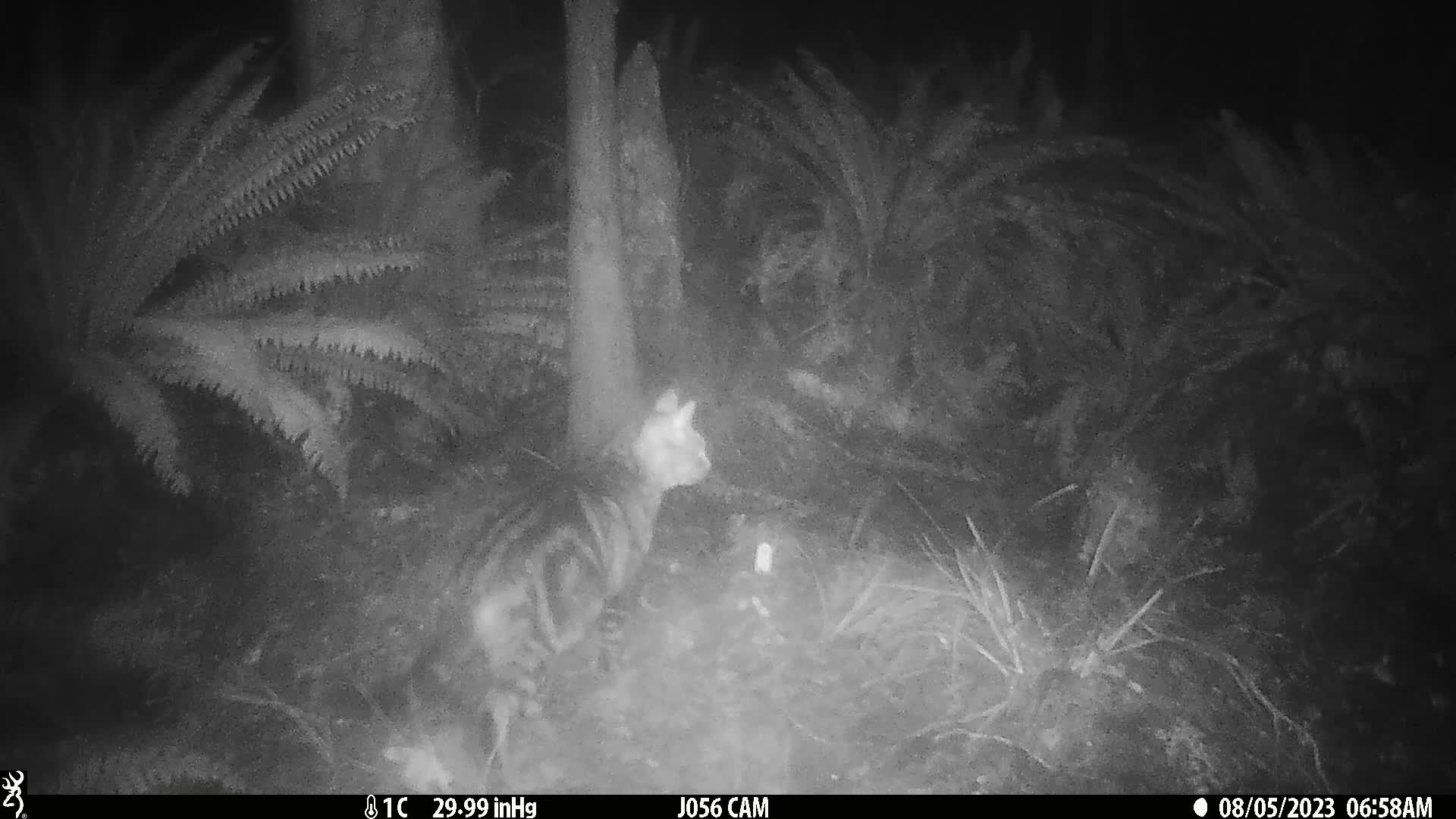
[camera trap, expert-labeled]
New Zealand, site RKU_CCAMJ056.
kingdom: Animalia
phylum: Chordata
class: Mammalia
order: Carnivora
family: Felidae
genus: Felis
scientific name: Felis catus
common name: domestic cat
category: cat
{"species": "cat (domestic cat) (Felis catus)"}